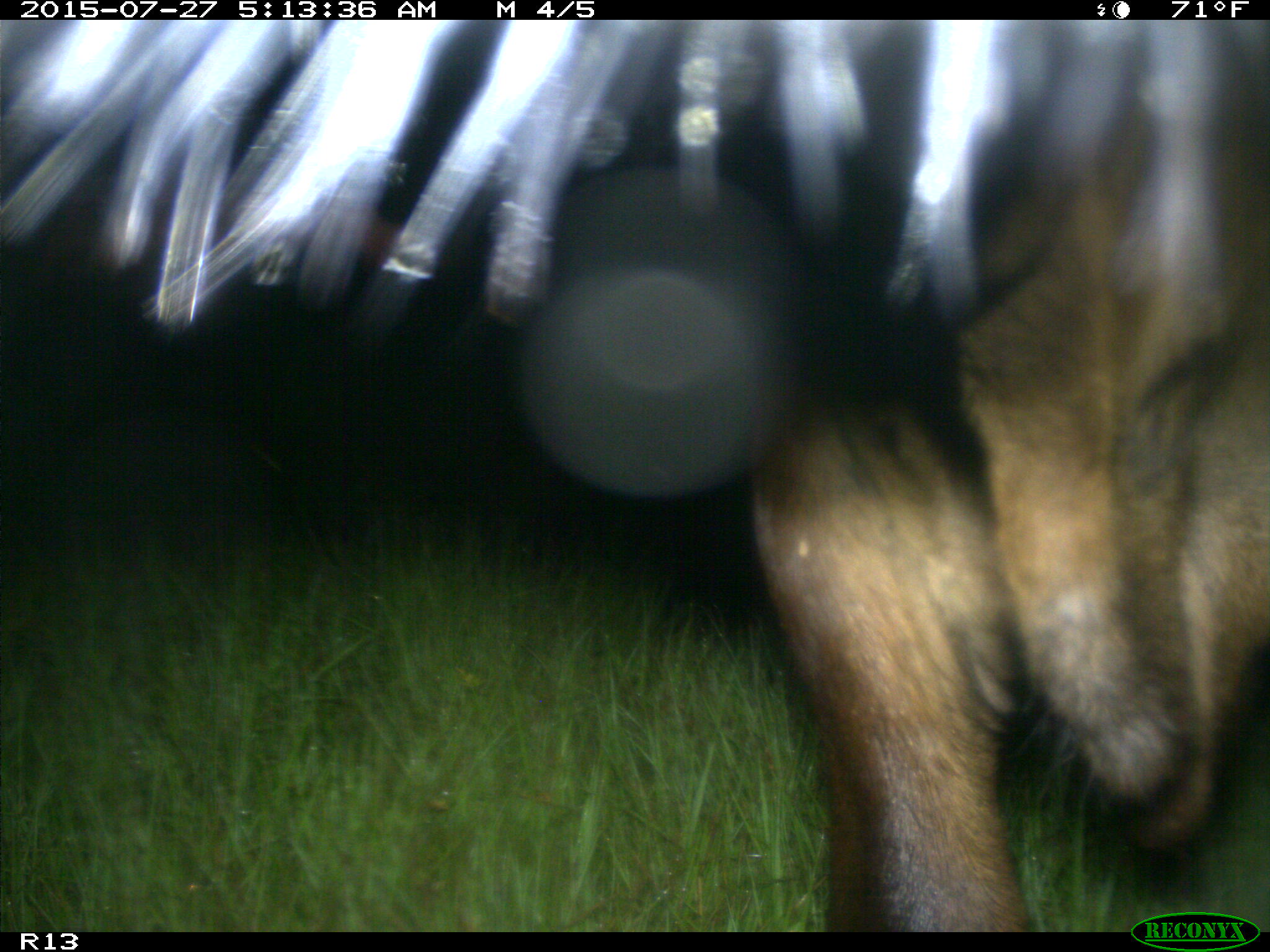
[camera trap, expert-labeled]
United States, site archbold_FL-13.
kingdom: Animalia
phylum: Chordata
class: Mammalia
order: Artiodactyla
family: Bovidae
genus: Bos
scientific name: Bos taurus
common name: domestic cow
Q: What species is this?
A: Bos taurus (domestic cow).